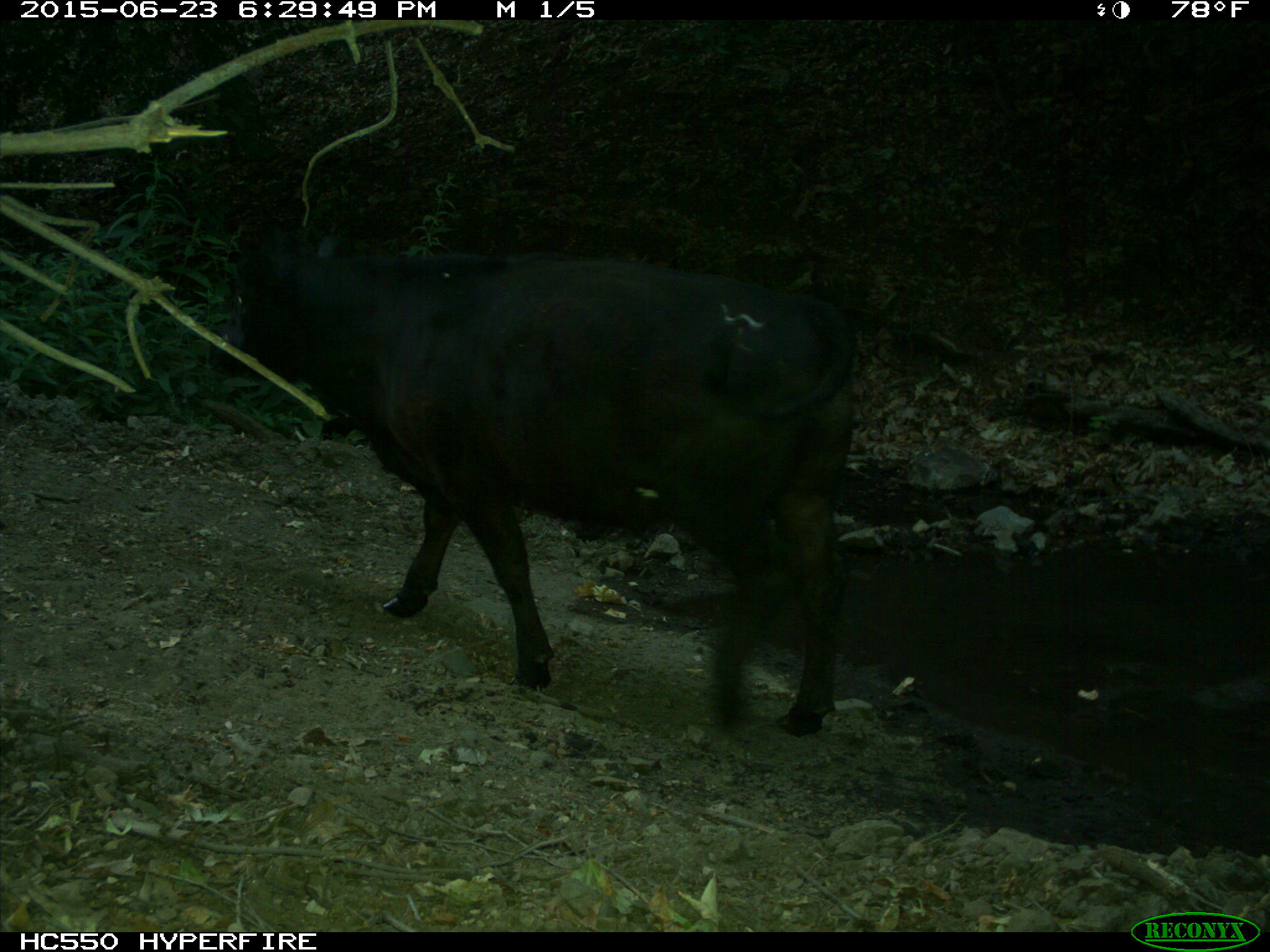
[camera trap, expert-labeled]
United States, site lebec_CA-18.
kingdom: Animalia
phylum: Chordata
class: Mammalia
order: Artiodactyla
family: Bovidae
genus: Bos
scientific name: Bos taurus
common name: domestic cow